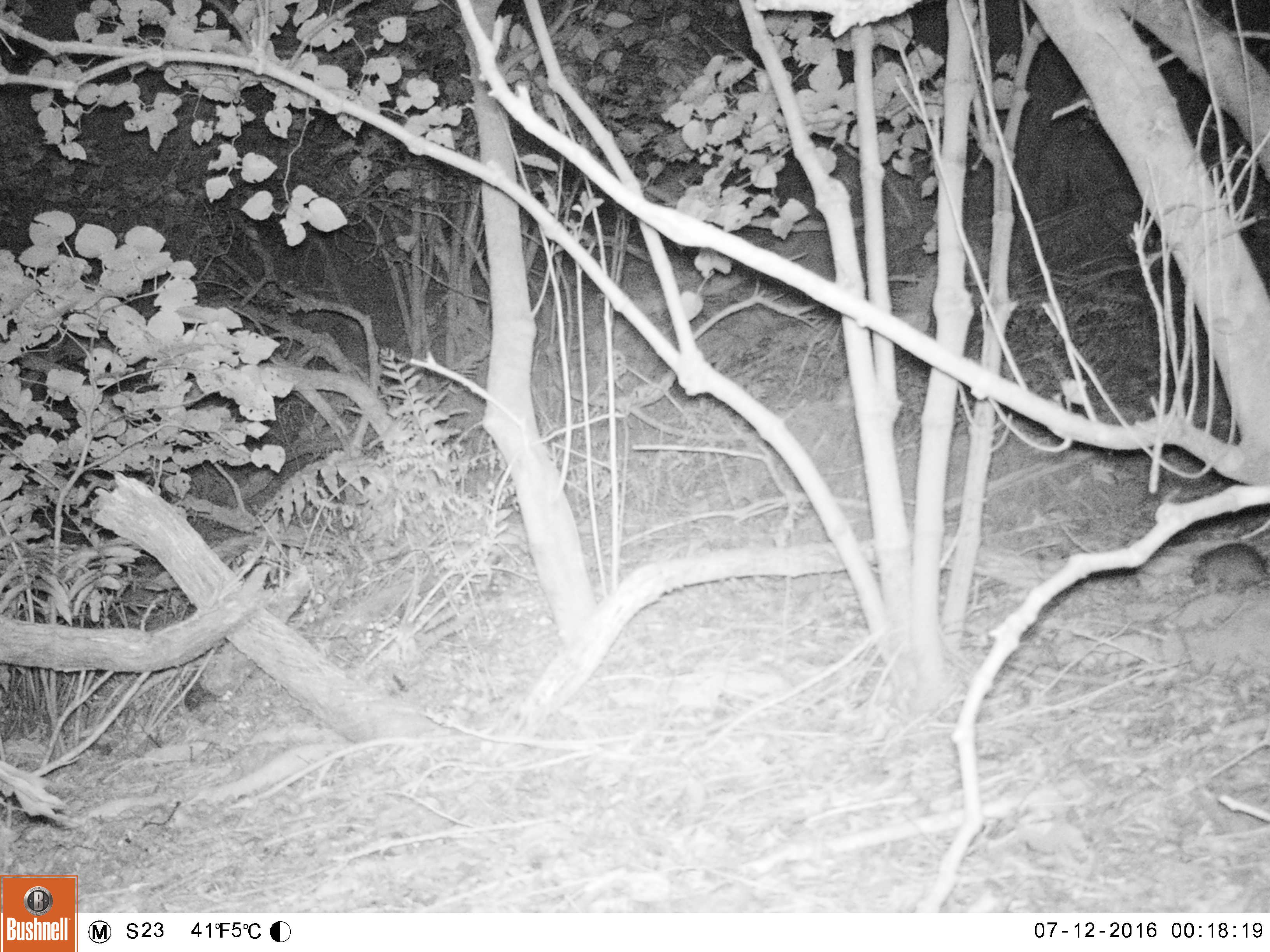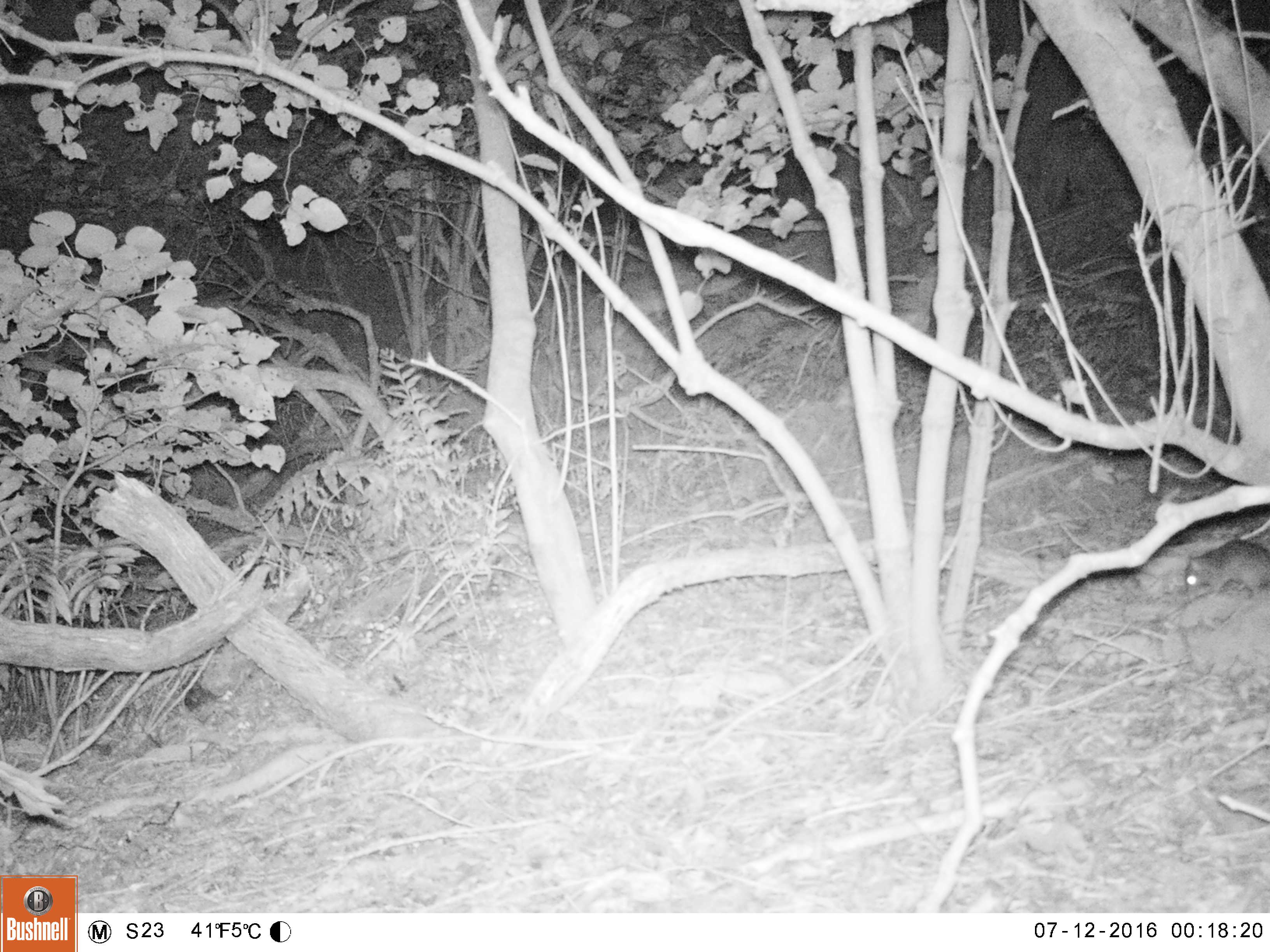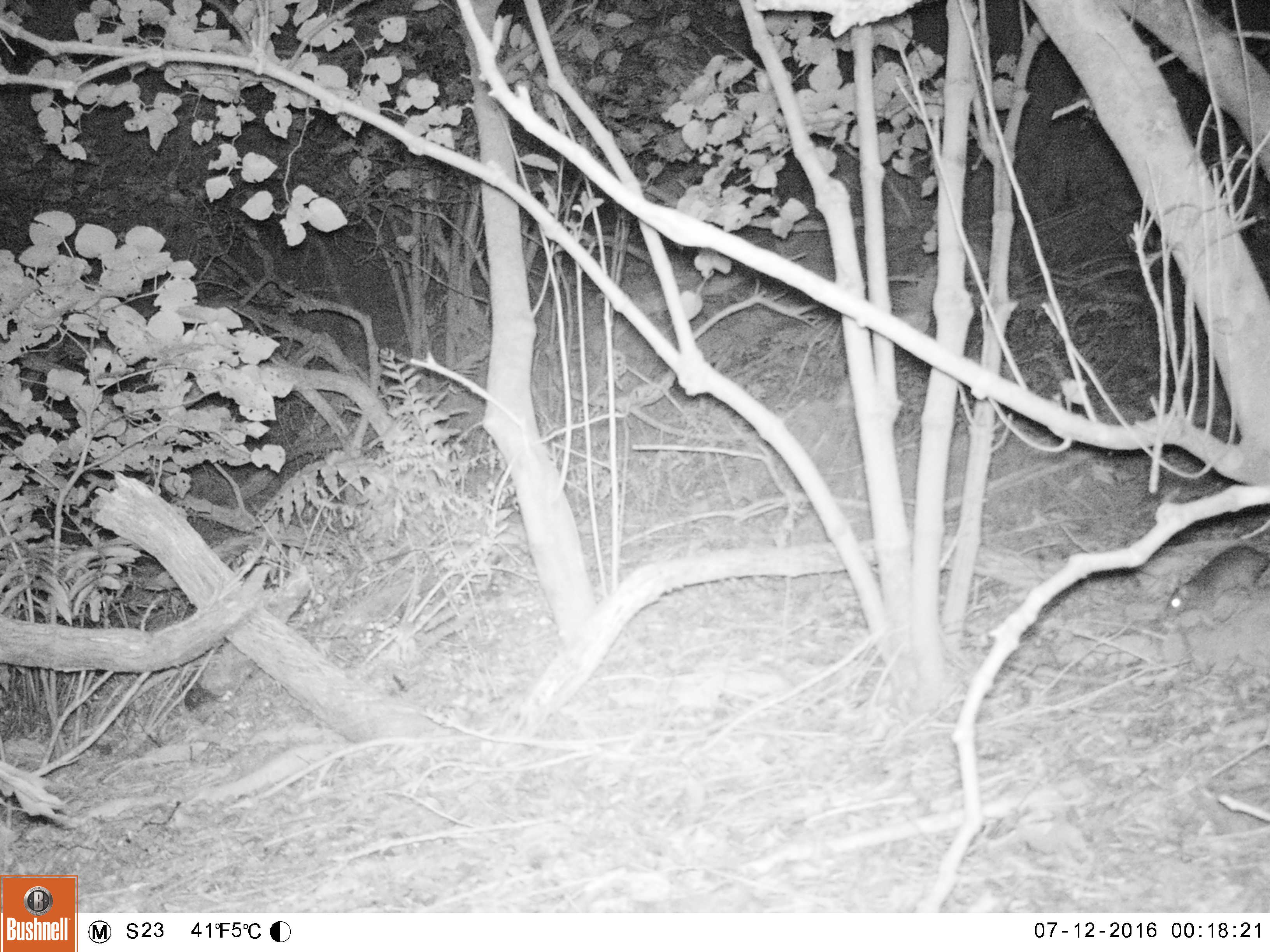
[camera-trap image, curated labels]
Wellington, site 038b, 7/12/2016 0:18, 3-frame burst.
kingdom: Animalia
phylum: Chordata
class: Mammalia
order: Rodentia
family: Muridae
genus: Rattus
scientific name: Rattus rattus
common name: ship rat